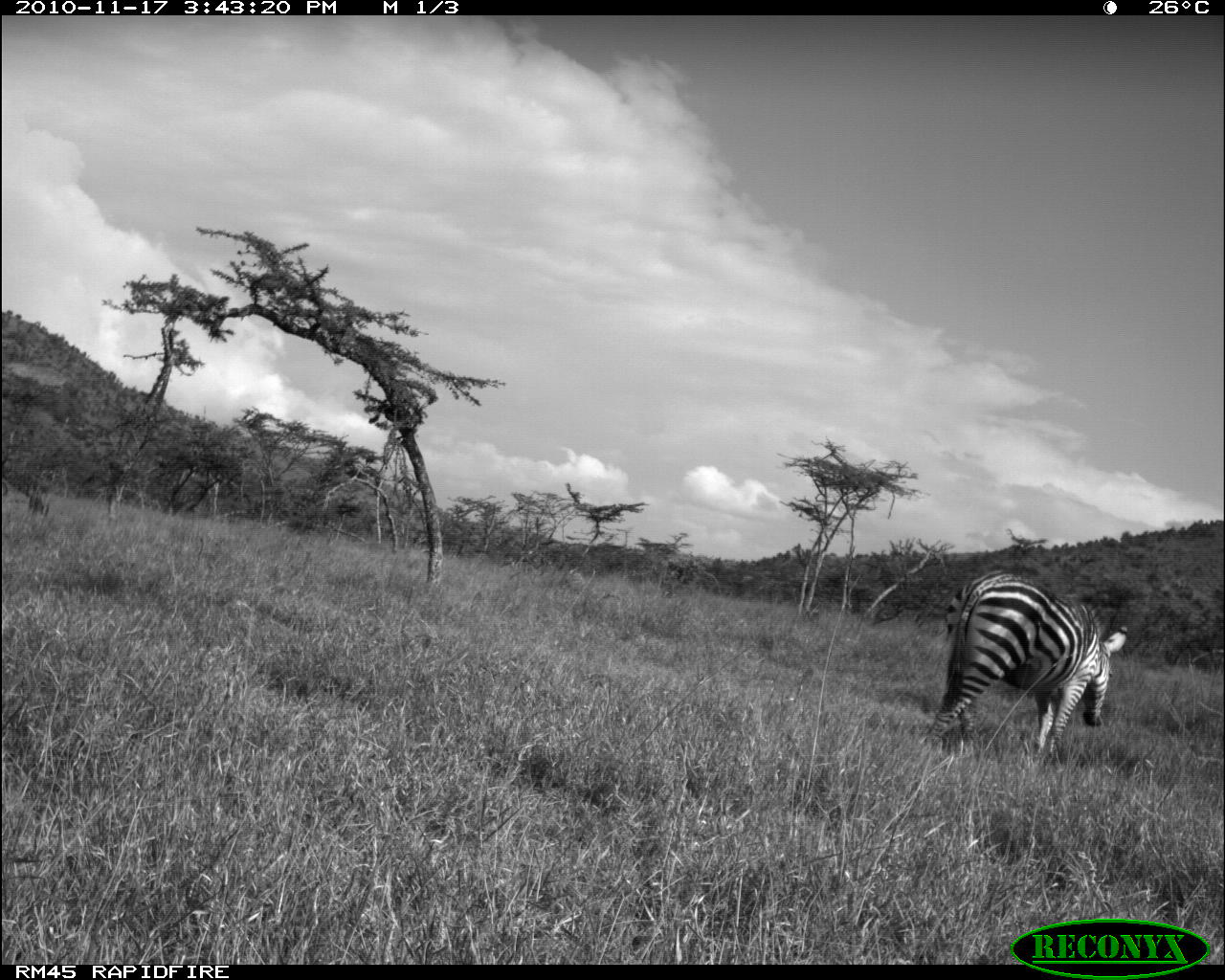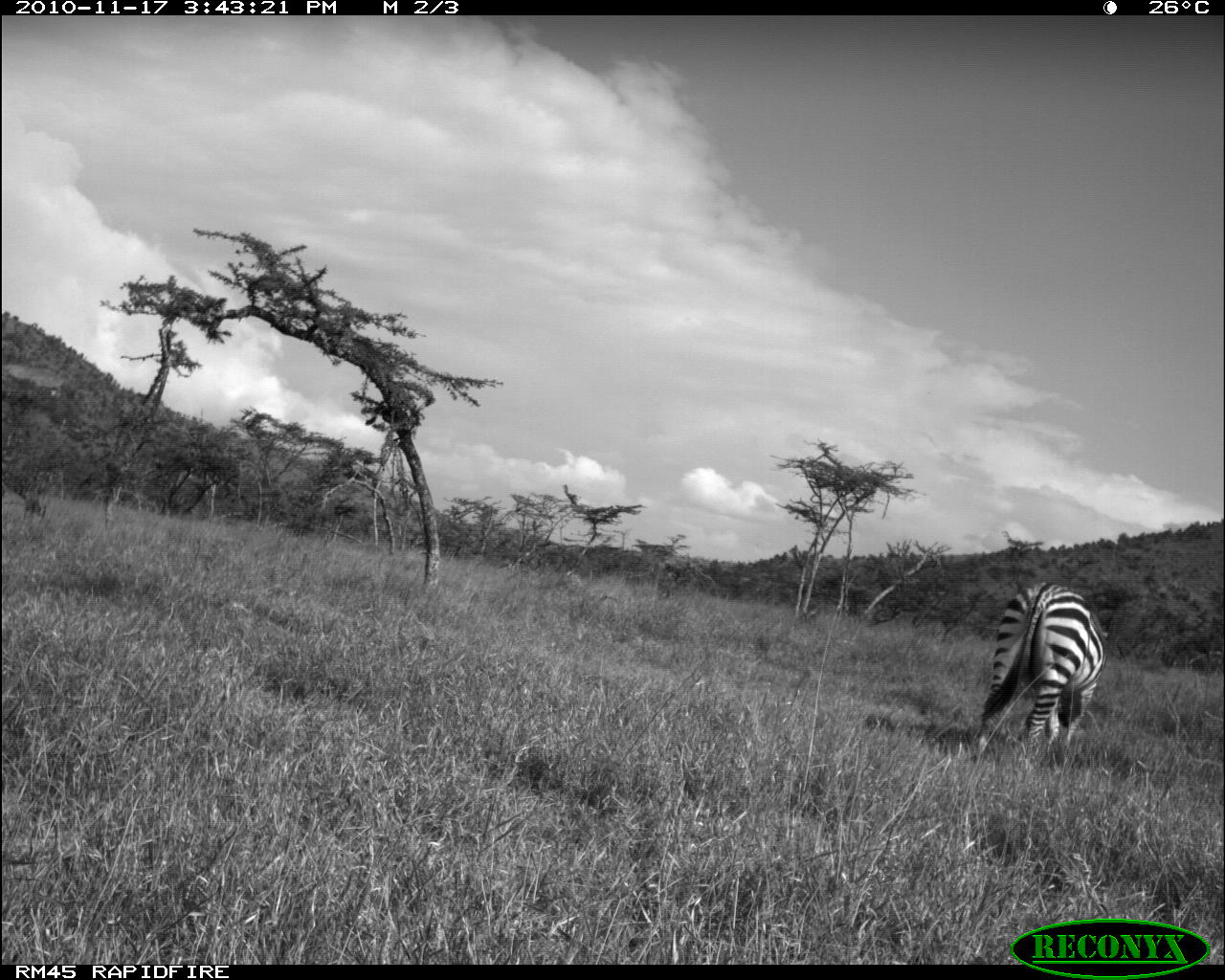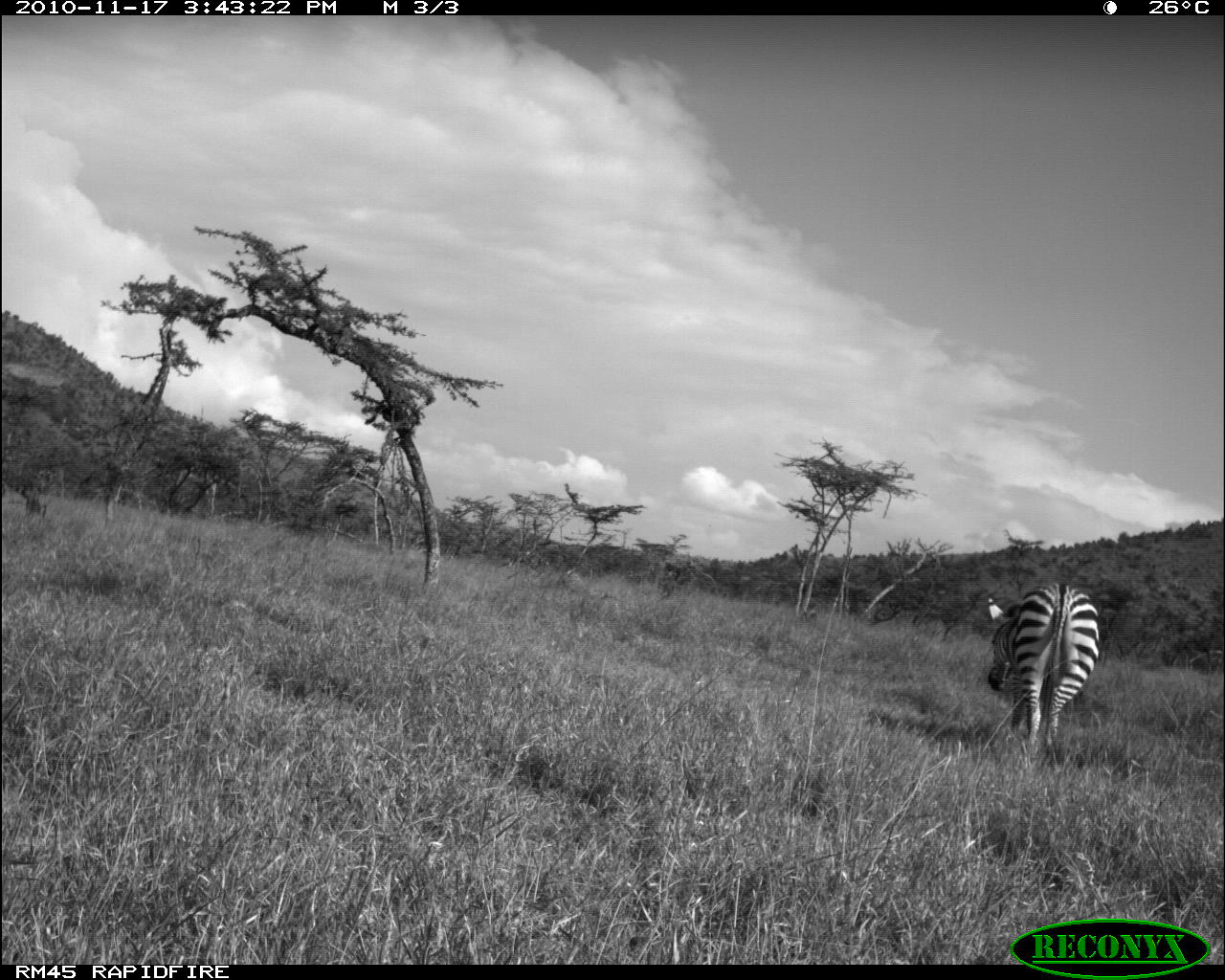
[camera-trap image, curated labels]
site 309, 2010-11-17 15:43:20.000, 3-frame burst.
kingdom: Animalia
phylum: Chordata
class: Mammalia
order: Perissodactyla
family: Equidae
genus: Equus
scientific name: Equus quagga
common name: plains zebra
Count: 1.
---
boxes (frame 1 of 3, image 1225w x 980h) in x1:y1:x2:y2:
equus quagga: 924:570:1127:758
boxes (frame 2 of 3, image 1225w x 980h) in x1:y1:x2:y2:
equus quagga: 980:582:1106:751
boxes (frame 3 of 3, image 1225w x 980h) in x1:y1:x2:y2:
equus quagga: 987:580:1103:749